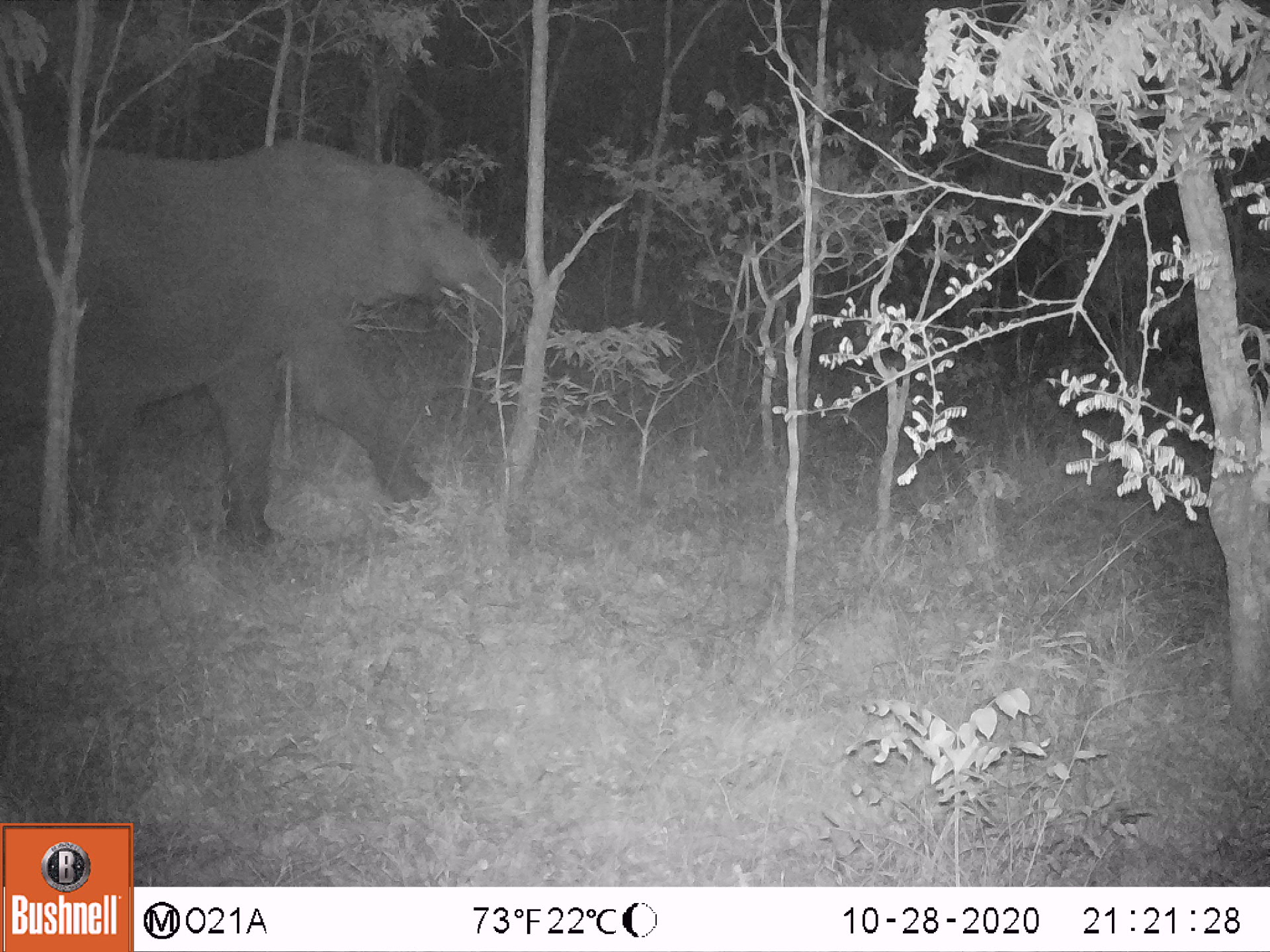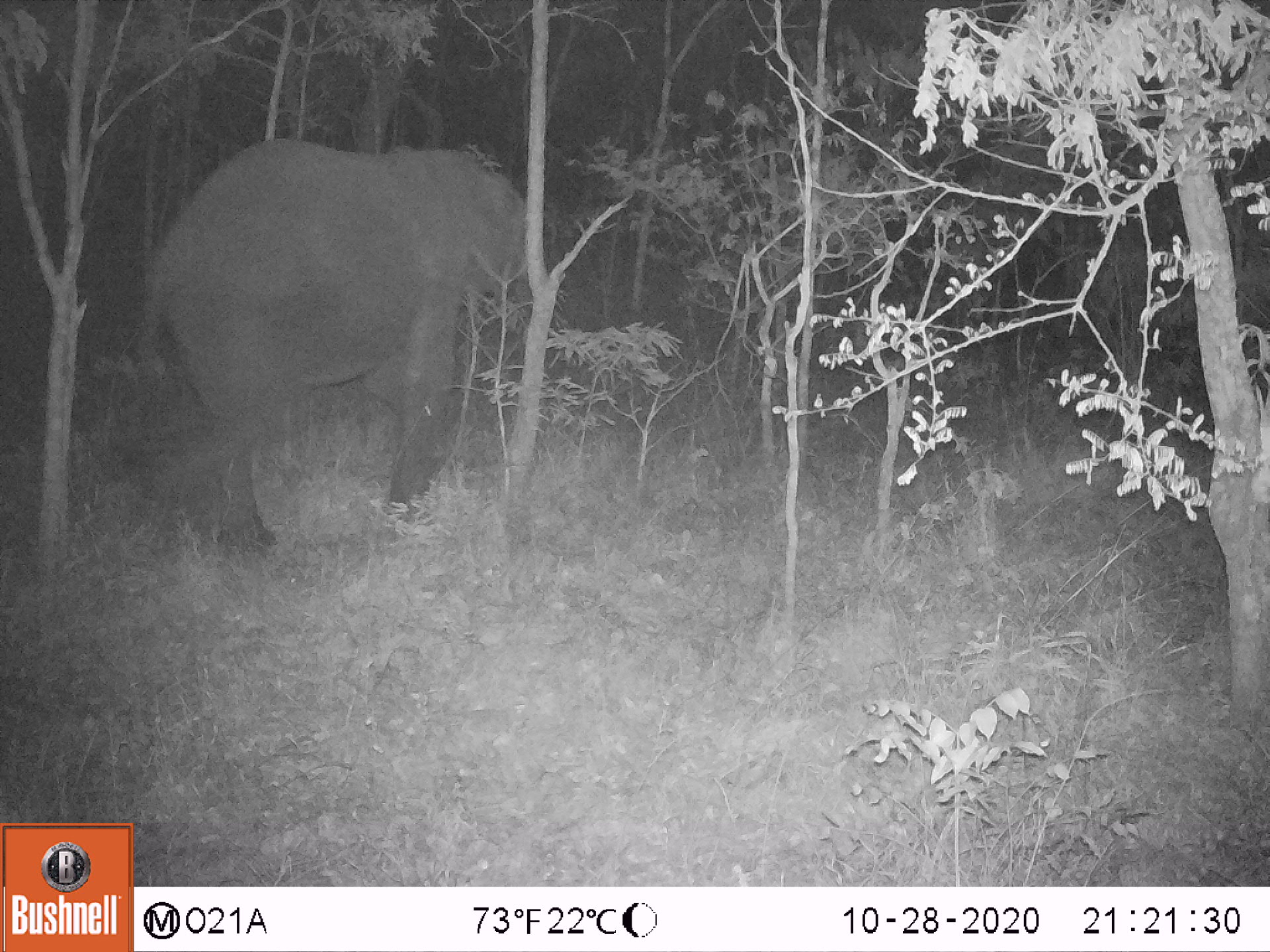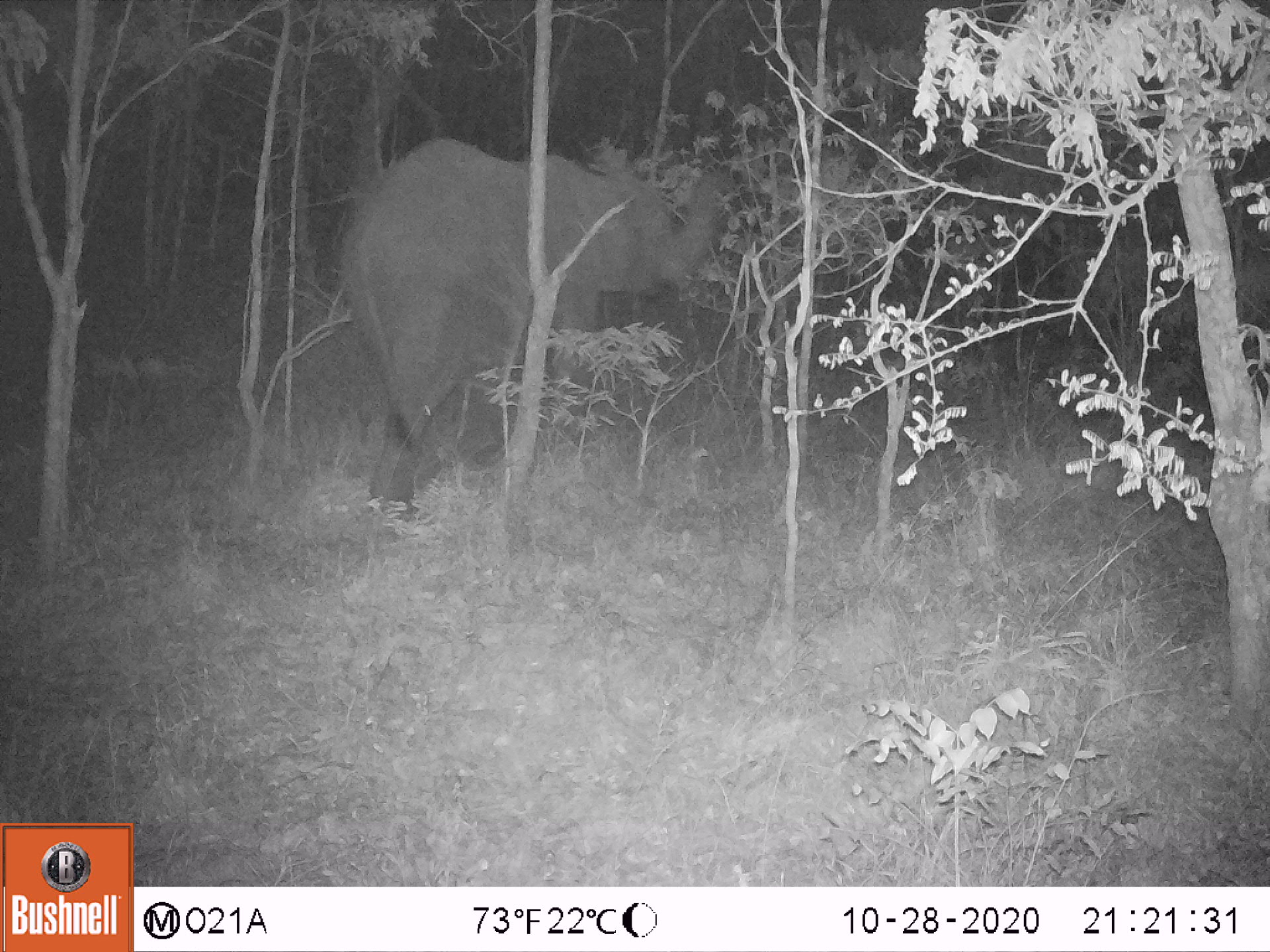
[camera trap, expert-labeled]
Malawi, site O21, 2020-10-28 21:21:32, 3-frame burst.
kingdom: Animalia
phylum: Chordata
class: Mammalia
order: Proboscidea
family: Elephantidae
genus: Loxodonta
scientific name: Loxodonta africana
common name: african savanna elephant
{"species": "african savanna elephant (Loxodonta africana)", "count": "1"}